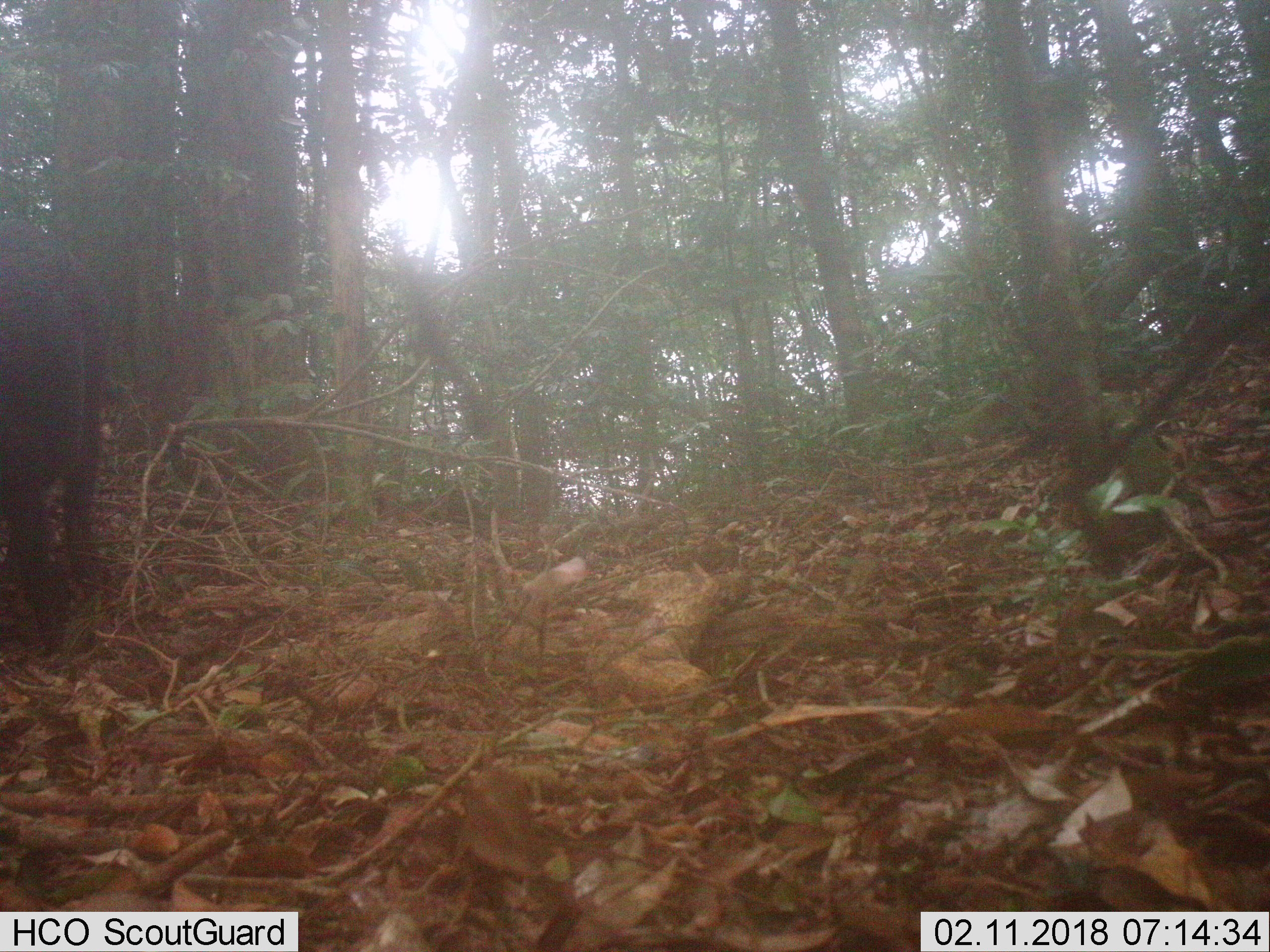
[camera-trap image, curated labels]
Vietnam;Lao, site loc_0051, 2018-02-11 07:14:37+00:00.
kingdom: Animalia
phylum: Chordata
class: Mammalia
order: Artiodactyla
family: Suidae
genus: Sus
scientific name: Sus scrofa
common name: eurasian wild pig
Eurasian wild pig (Sus scrofa). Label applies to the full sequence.